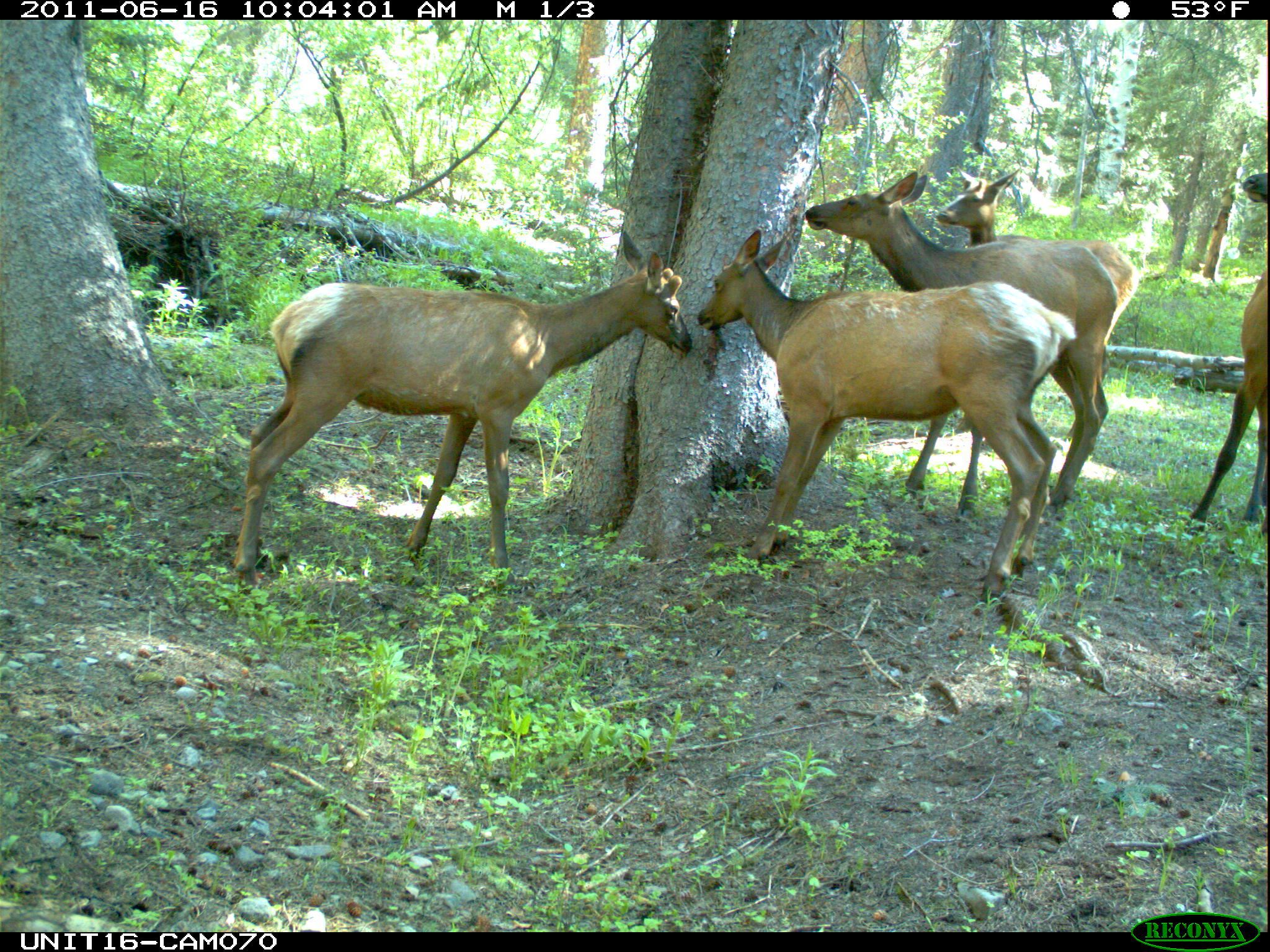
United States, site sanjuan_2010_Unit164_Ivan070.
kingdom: Animalia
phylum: Chordata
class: Mammalia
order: Artiodactyla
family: Cervidae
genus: Cervus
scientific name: Cervus elaphus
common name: red deer